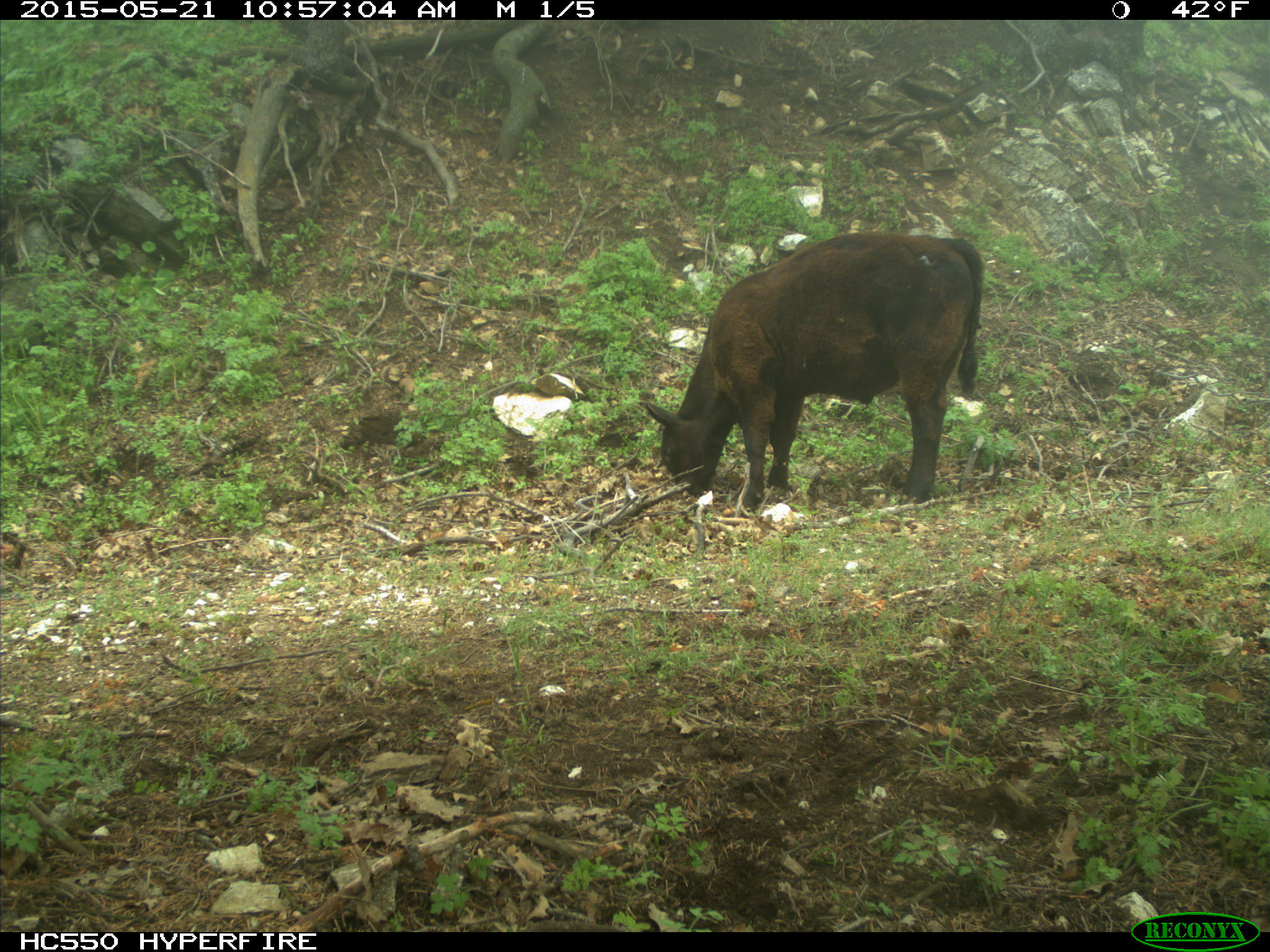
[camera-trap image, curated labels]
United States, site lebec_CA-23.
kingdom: Animalia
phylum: Chordata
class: Mammalia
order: Artiodactyla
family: Bovidae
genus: Bos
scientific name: Bos taurus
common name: domestic cow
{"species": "Bos taurus (domestic cow)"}